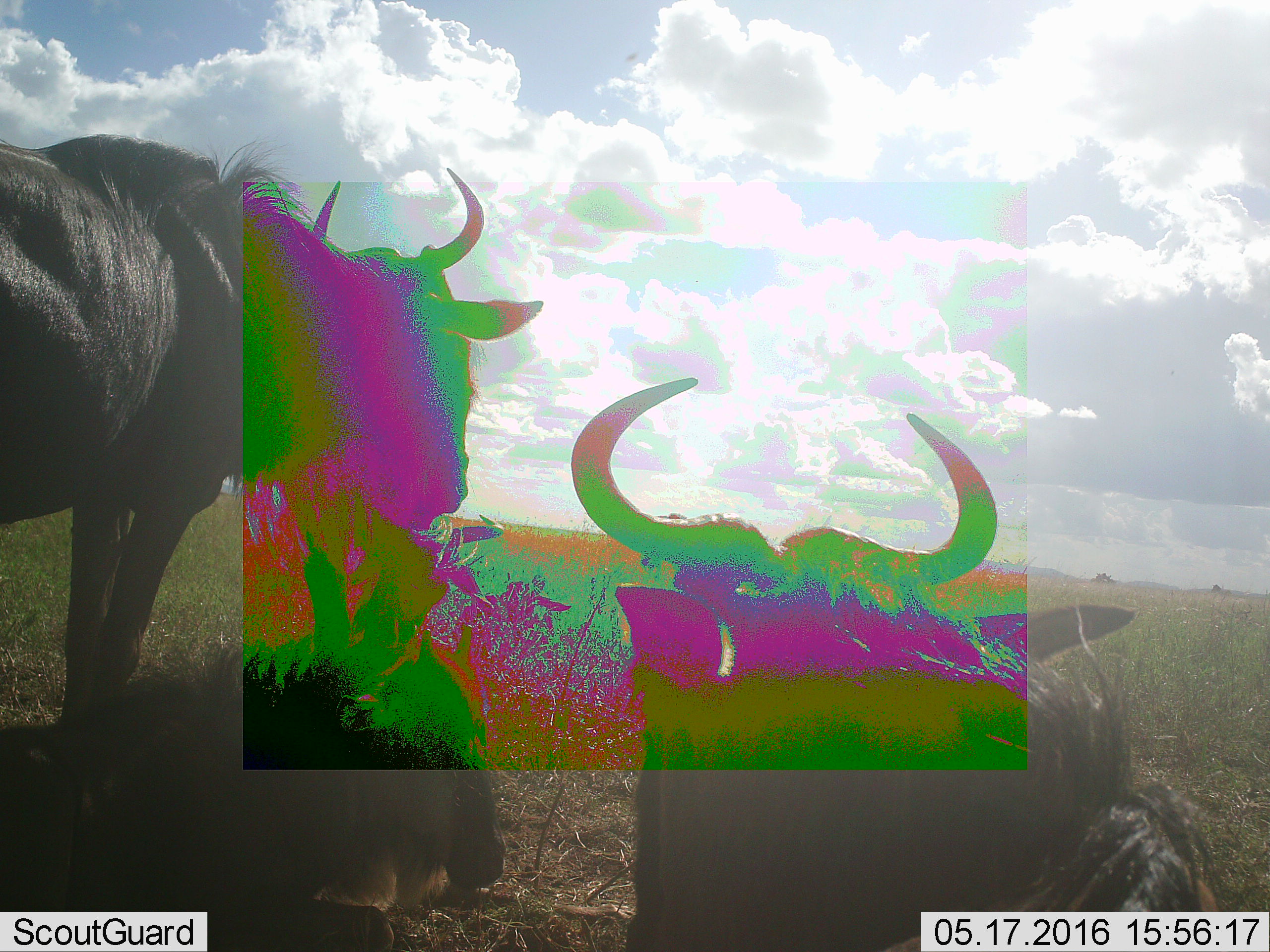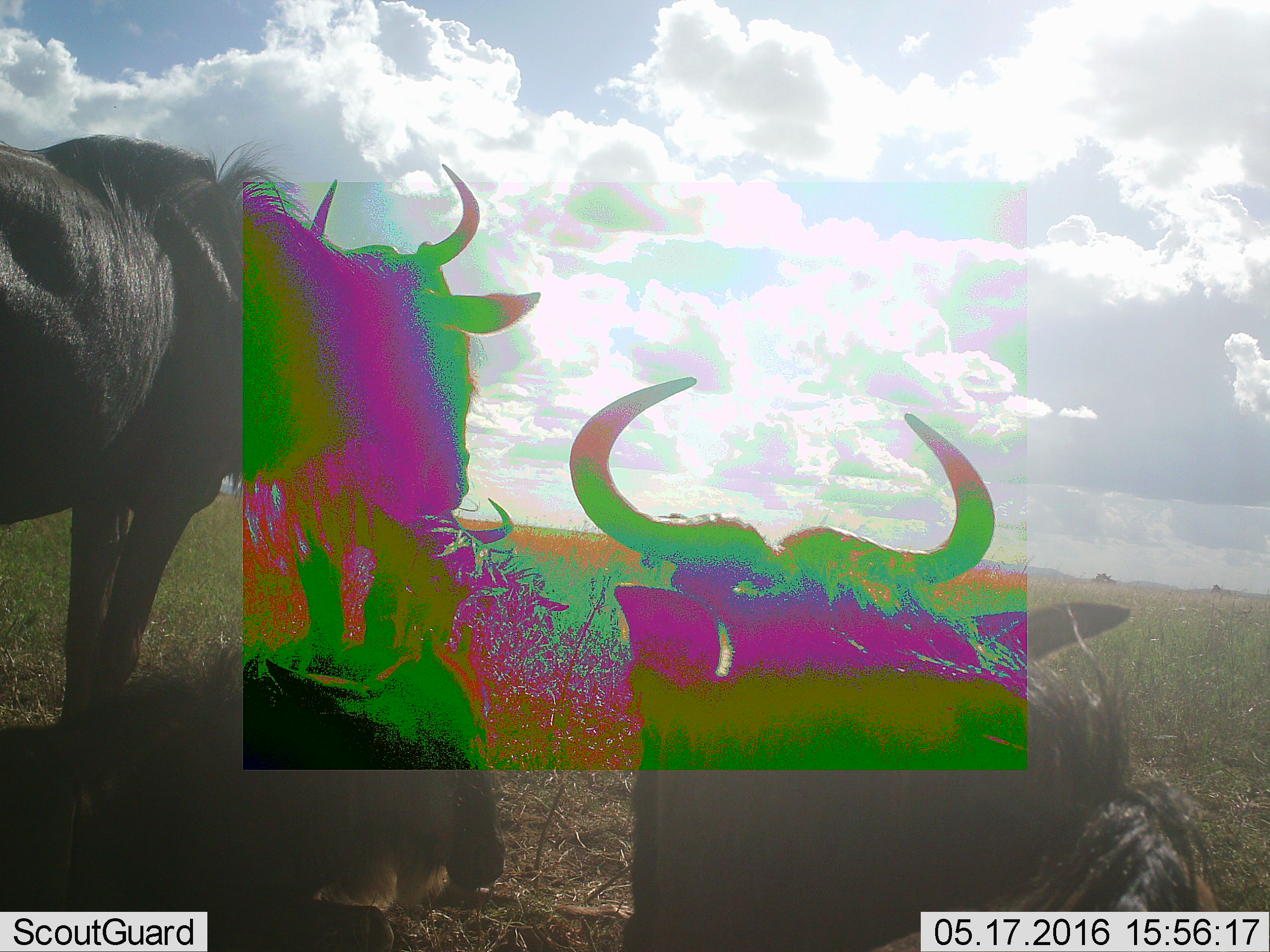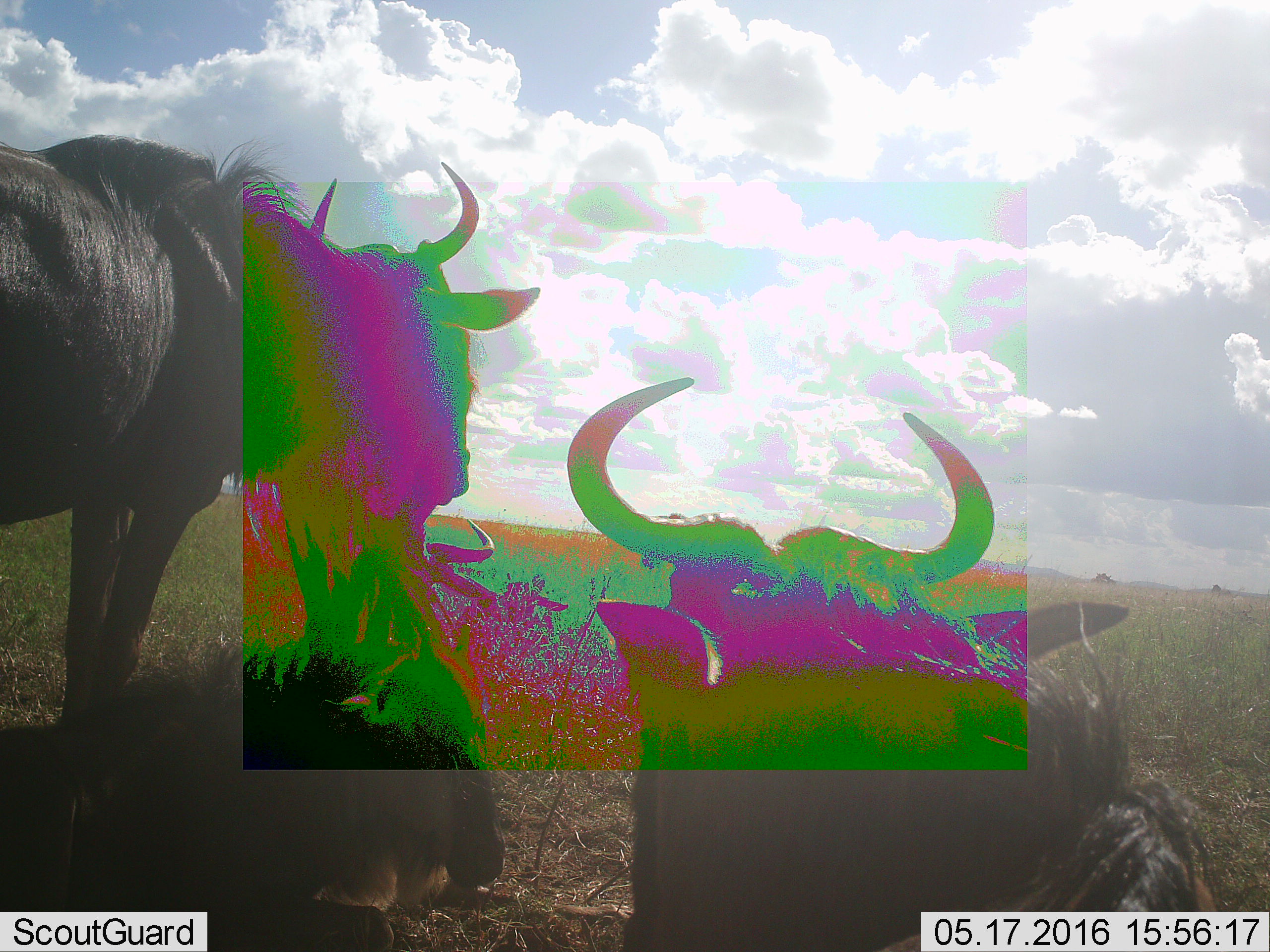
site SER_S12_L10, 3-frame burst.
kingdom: Animalia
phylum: Chordata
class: Mammalia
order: Artiodactyla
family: Bovidae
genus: Connochaetes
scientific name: Connochaetes taurinus taurinus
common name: blue wildebeest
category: wildebeestblue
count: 3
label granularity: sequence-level